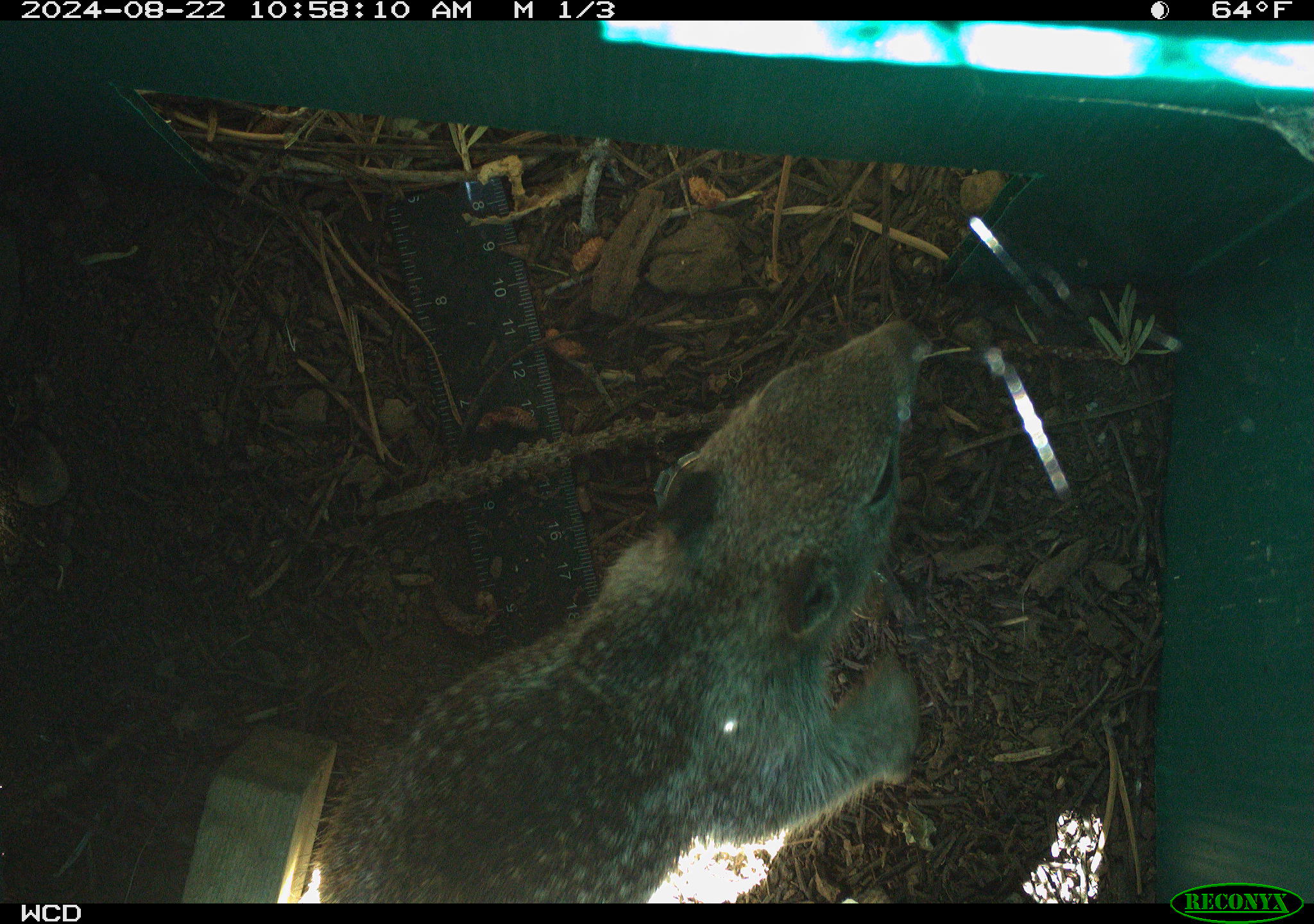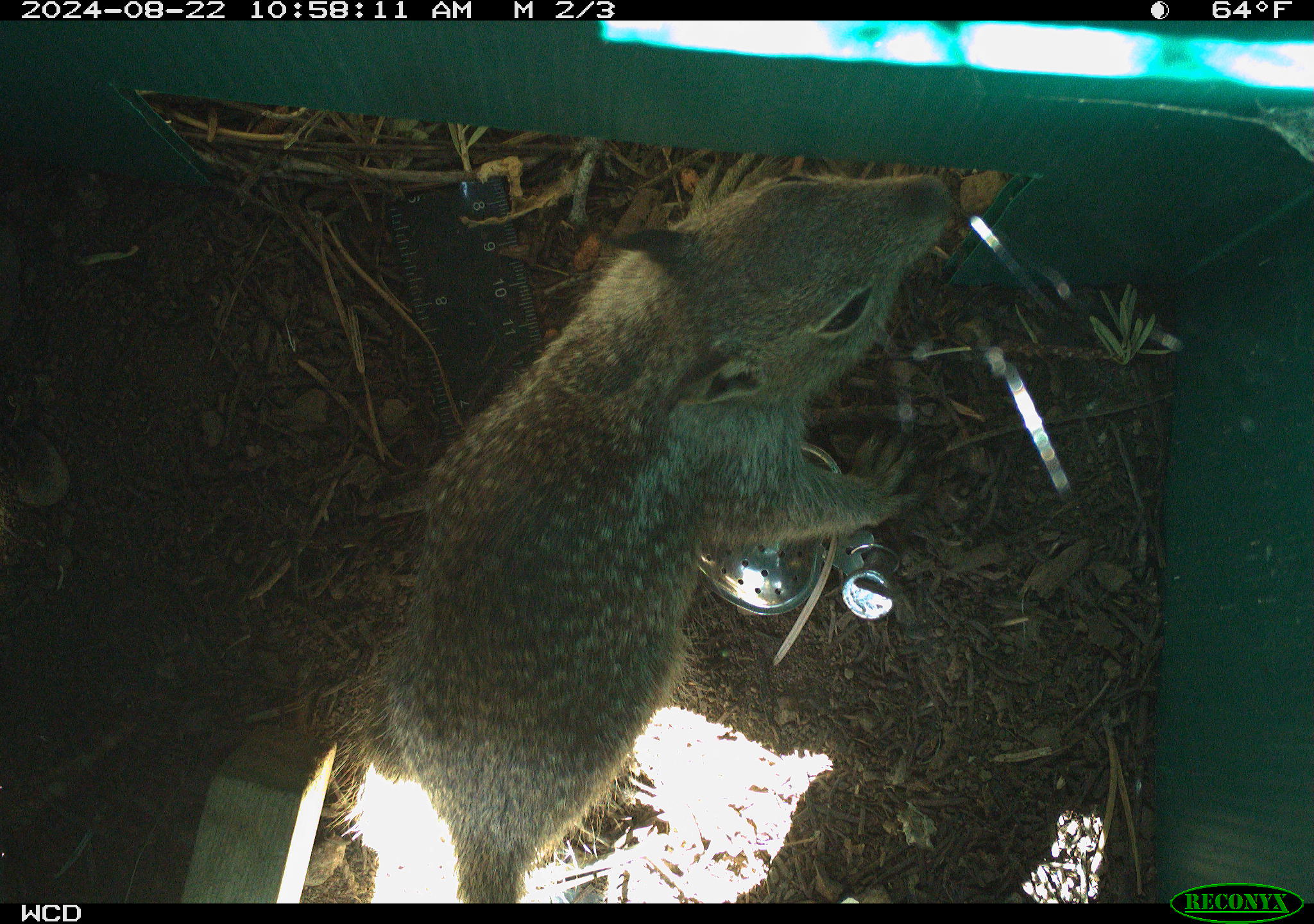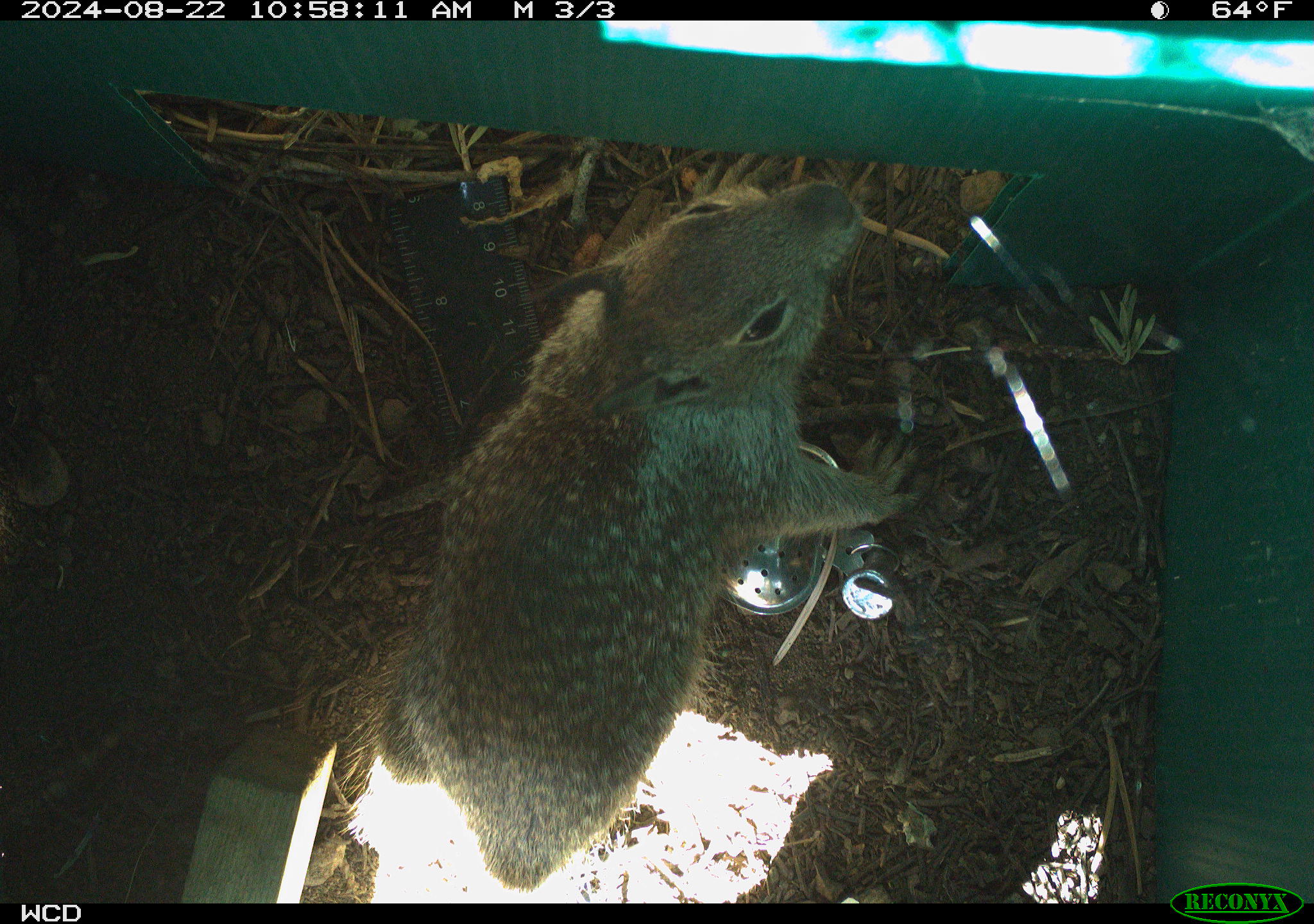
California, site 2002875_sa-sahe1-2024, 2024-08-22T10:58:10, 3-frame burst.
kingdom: Animalia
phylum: Chordata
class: Mammalia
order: Rodentia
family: Sciuridae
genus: Otospermophilus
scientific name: Otospermophilus beecheyi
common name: california ground squirrel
California ground squirrel (Otospermophilus beecheyi).